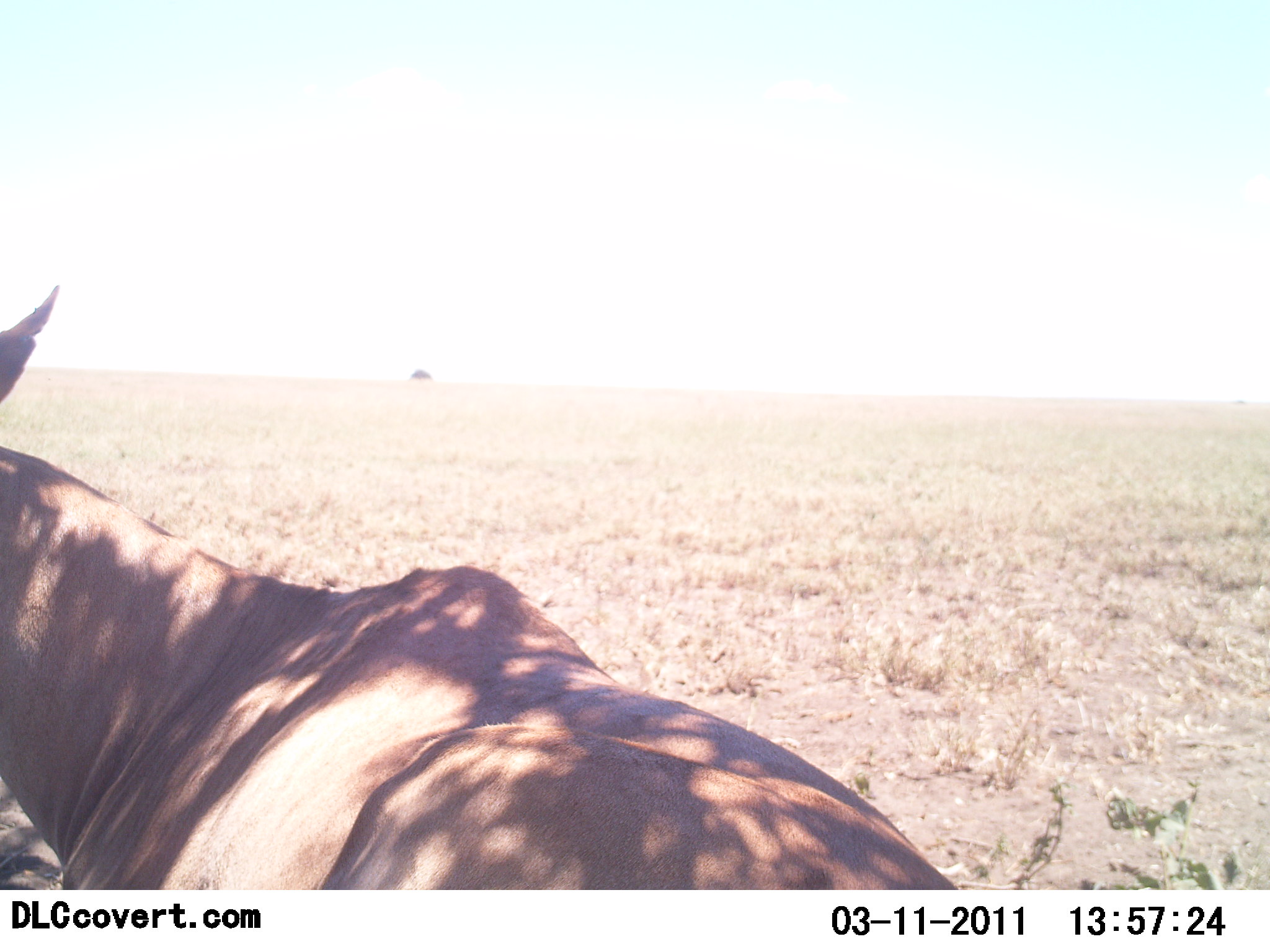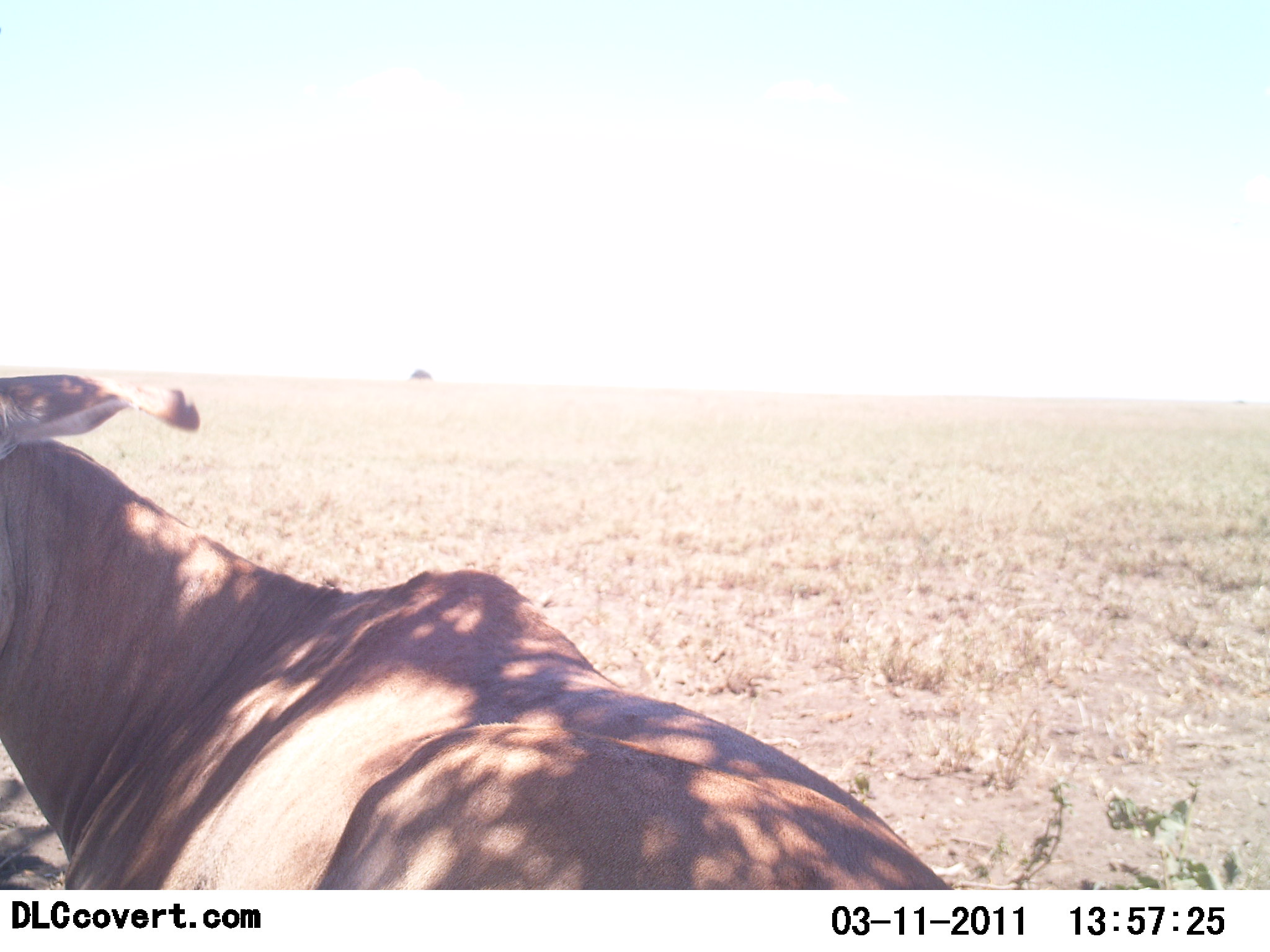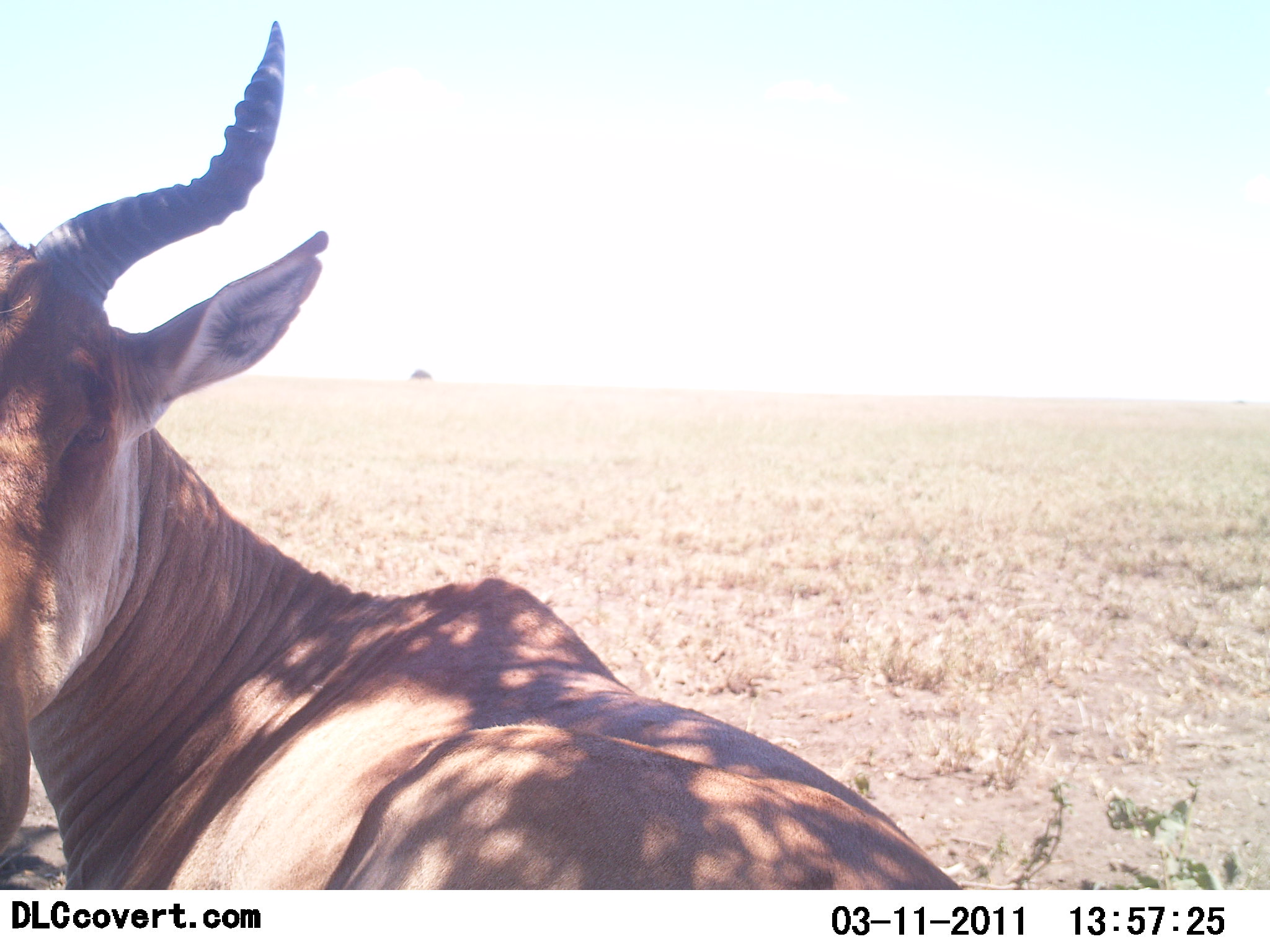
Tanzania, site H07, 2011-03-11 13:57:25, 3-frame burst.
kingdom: Animalia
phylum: Chordata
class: Mammalia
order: Artiodactyla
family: Bovidae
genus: Alcelaphus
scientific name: Alcelaphus buselaphus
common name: hartebeest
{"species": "hartebeest (Alcelaphus buselaphus)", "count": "1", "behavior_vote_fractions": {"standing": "67%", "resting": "33%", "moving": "0%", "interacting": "0%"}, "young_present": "0%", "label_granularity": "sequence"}